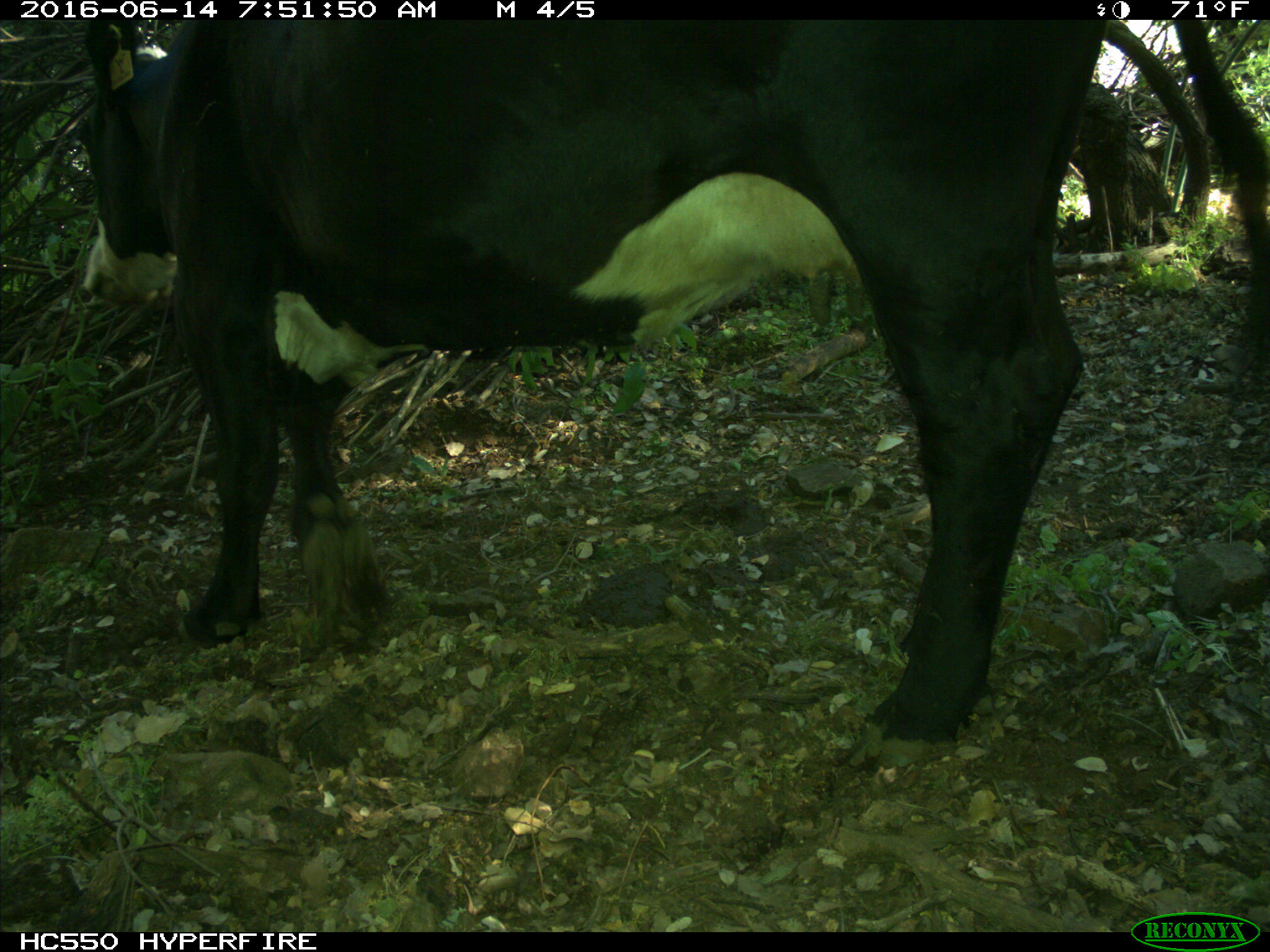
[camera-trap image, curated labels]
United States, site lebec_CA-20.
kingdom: Animalia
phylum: Chordata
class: Mammalia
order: Artiodactyla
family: Bovidae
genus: Bos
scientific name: Bos taurus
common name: domestic cow